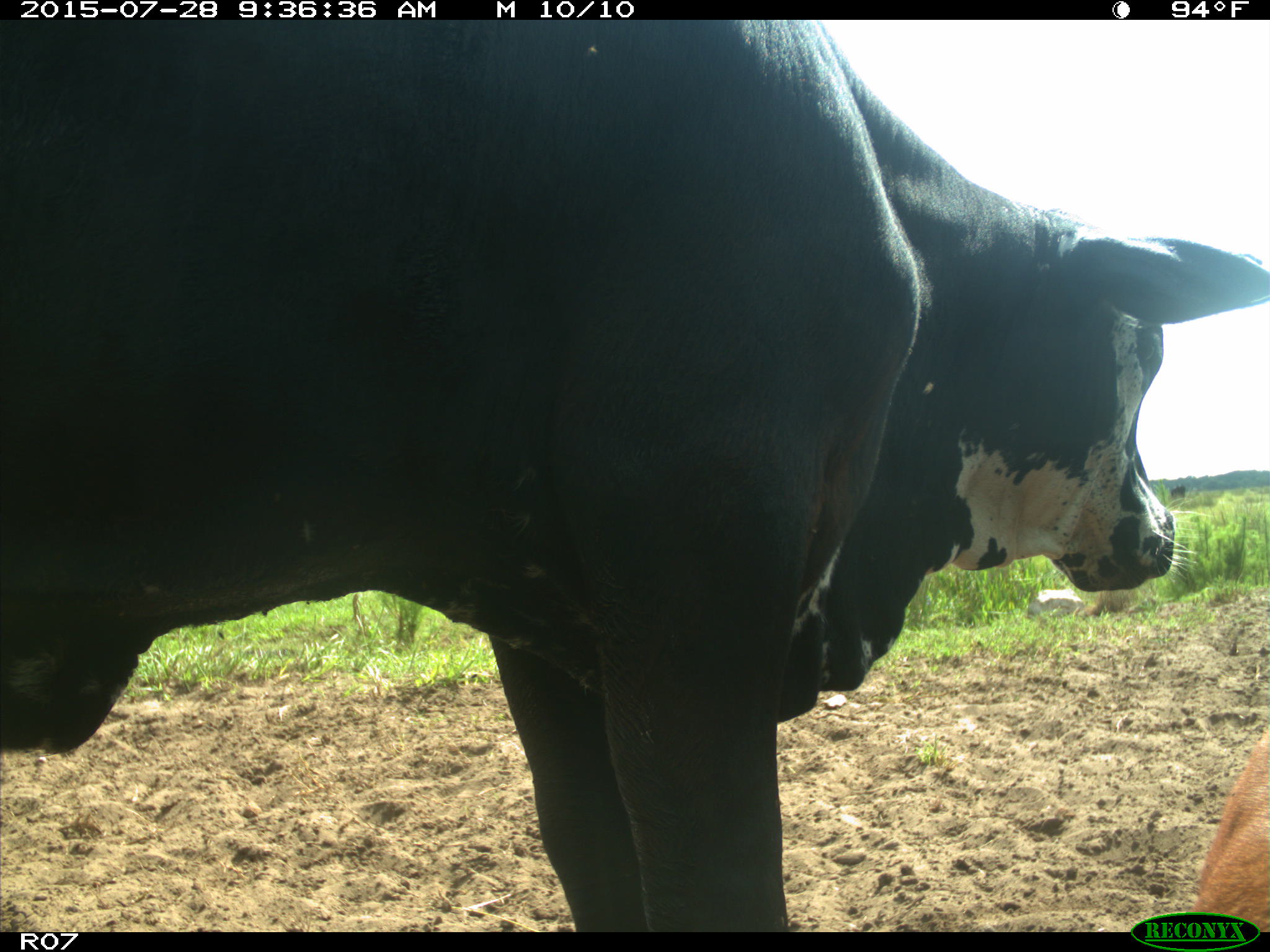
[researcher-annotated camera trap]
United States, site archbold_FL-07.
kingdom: Animalia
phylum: Chordata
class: Mammalia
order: Artiodactyla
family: Bovidae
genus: Bos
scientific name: Bos taurus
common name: domestic cow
Bos taurus (domestic cow).